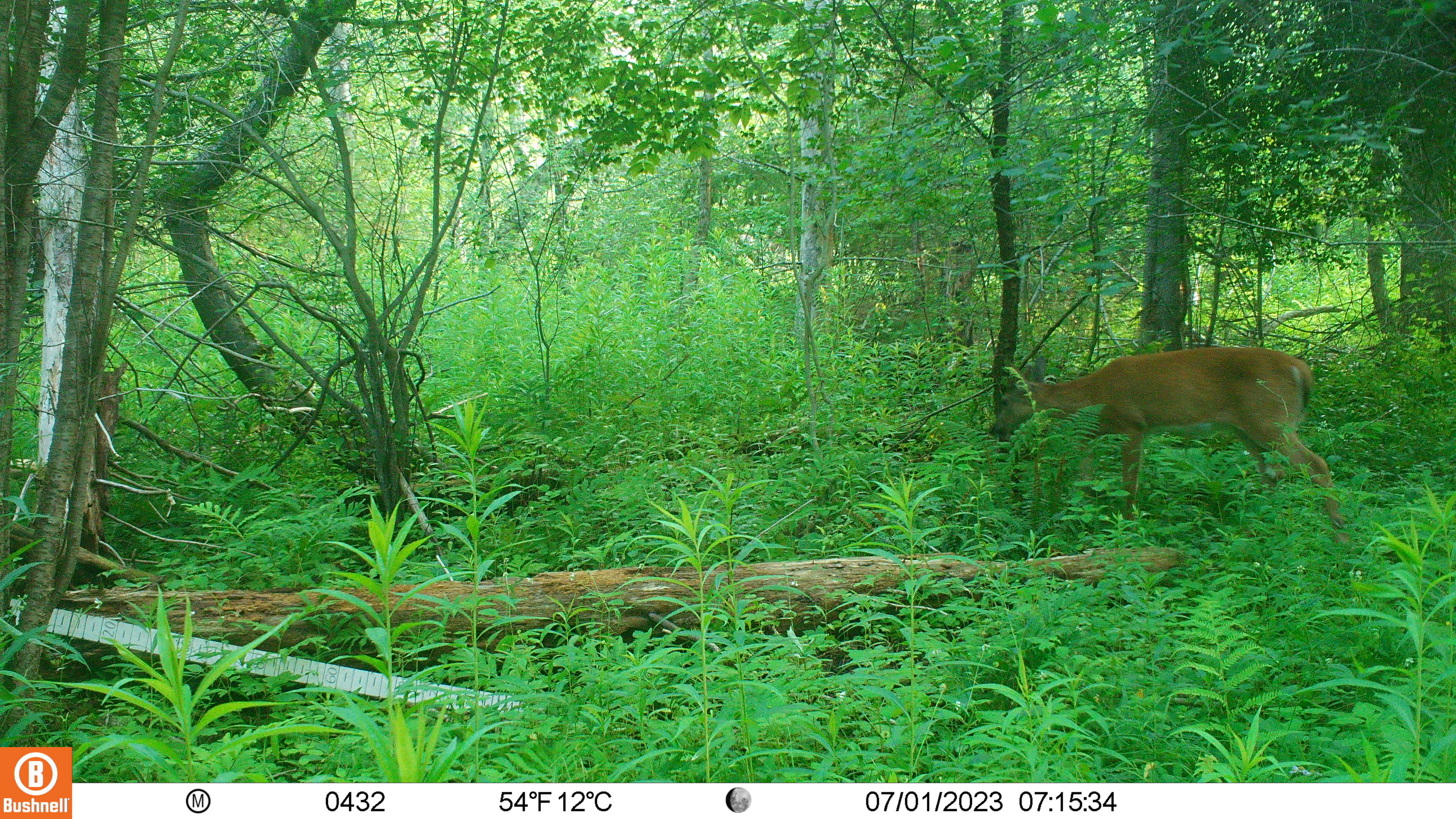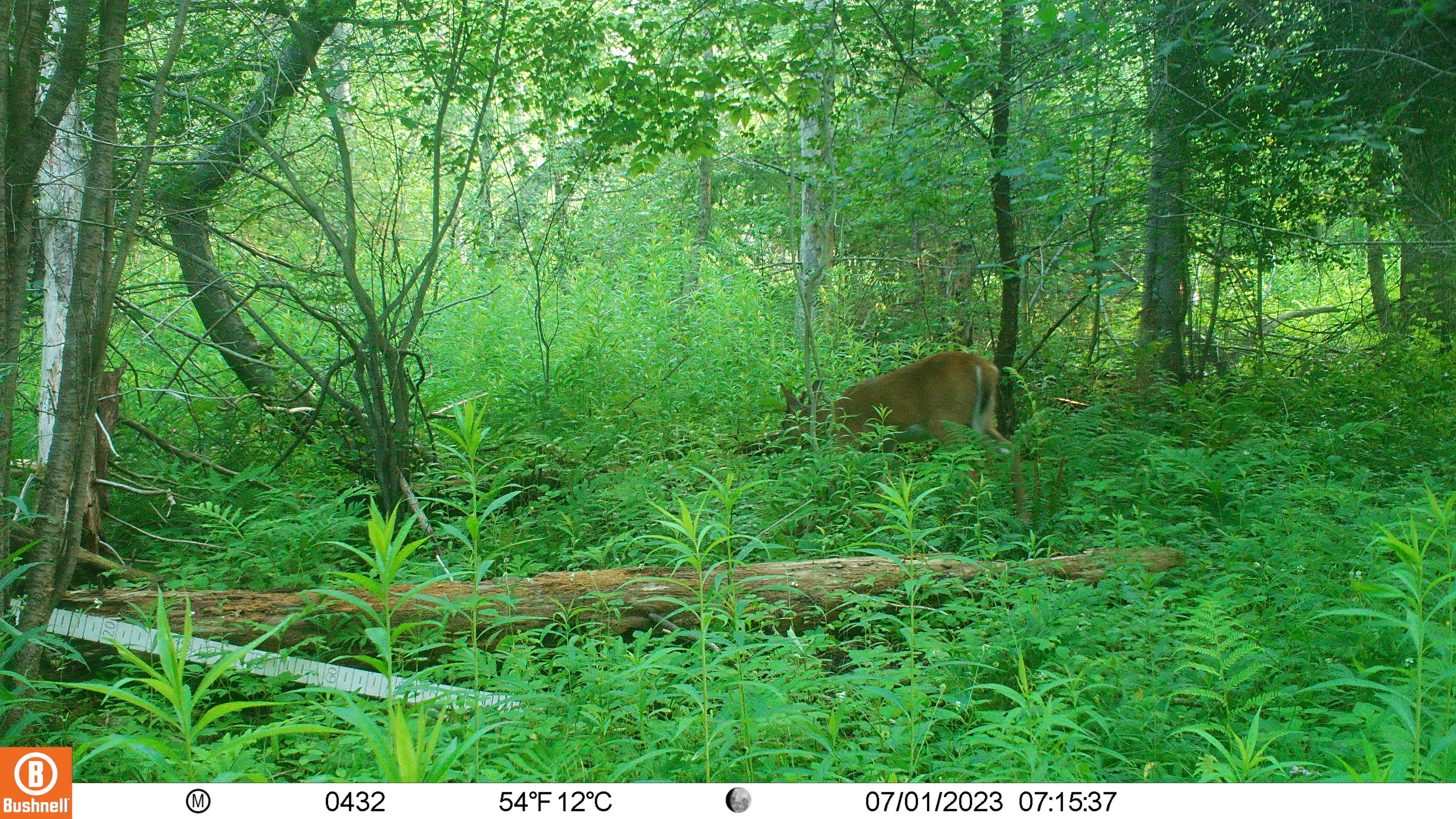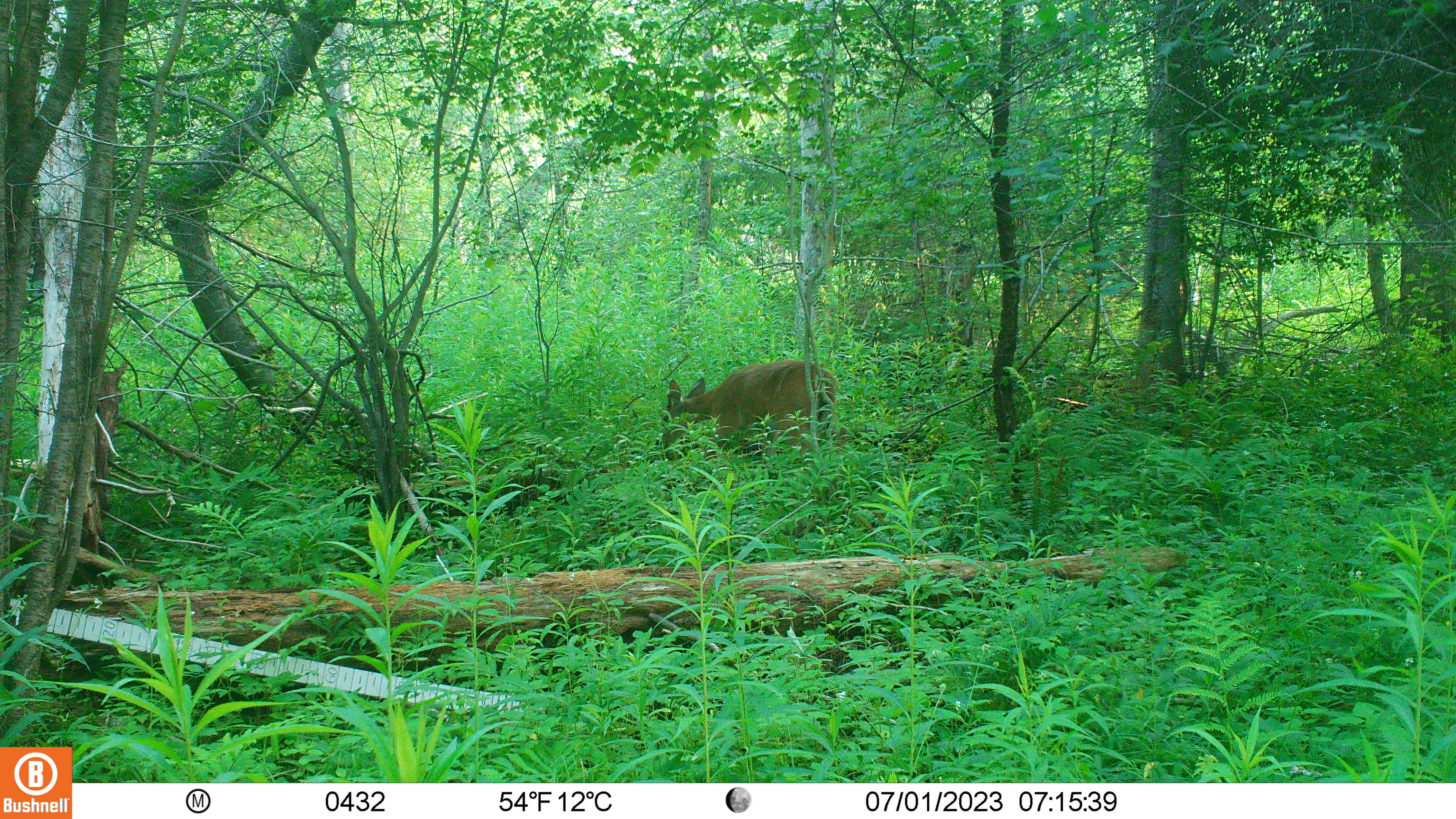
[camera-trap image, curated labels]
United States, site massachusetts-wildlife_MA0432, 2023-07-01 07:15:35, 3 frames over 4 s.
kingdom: Animalia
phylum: Chordata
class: Mammalia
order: Artiodactyla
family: Cervidae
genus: Odocoileus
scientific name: Odocoileus virginianus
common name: white-tailed deer